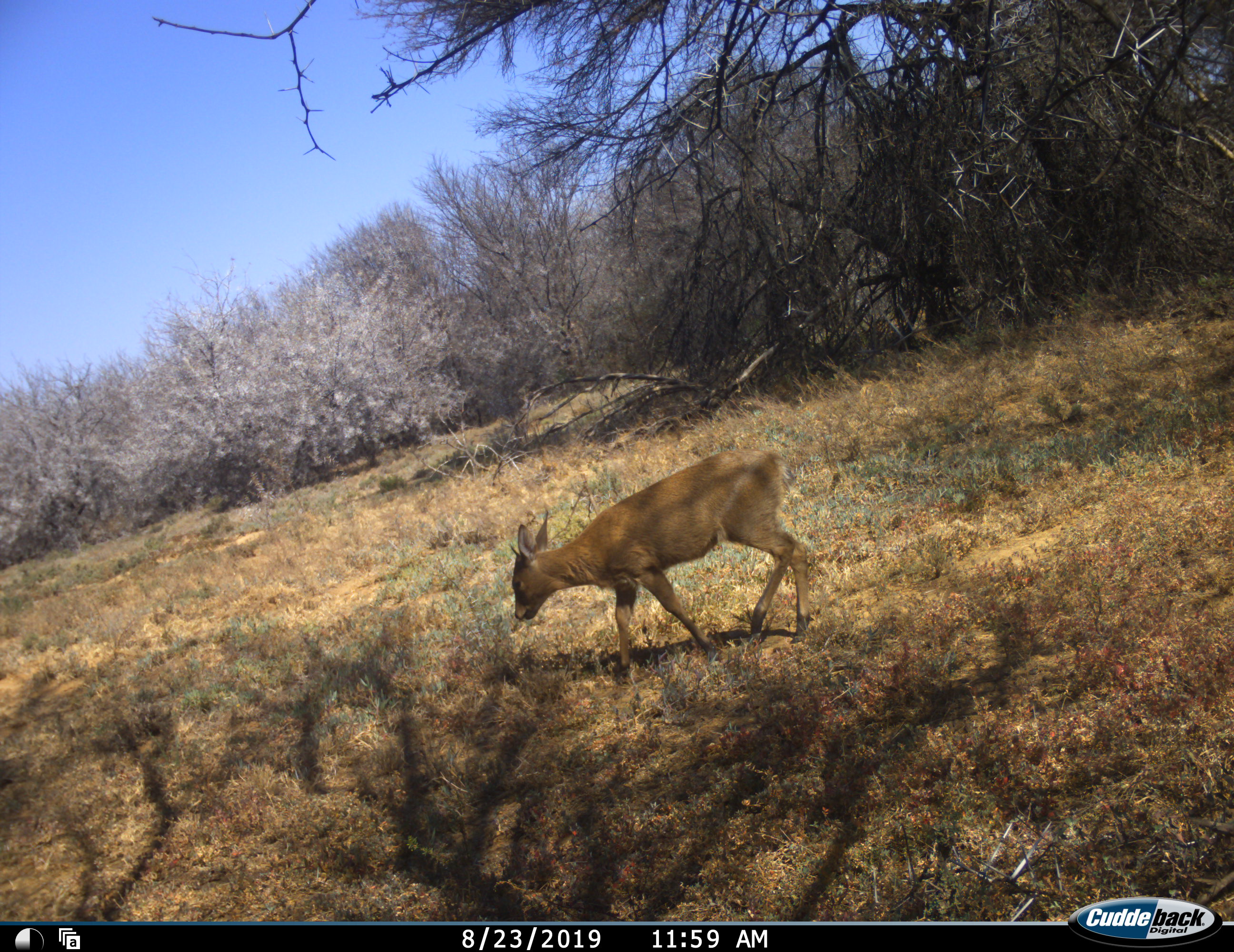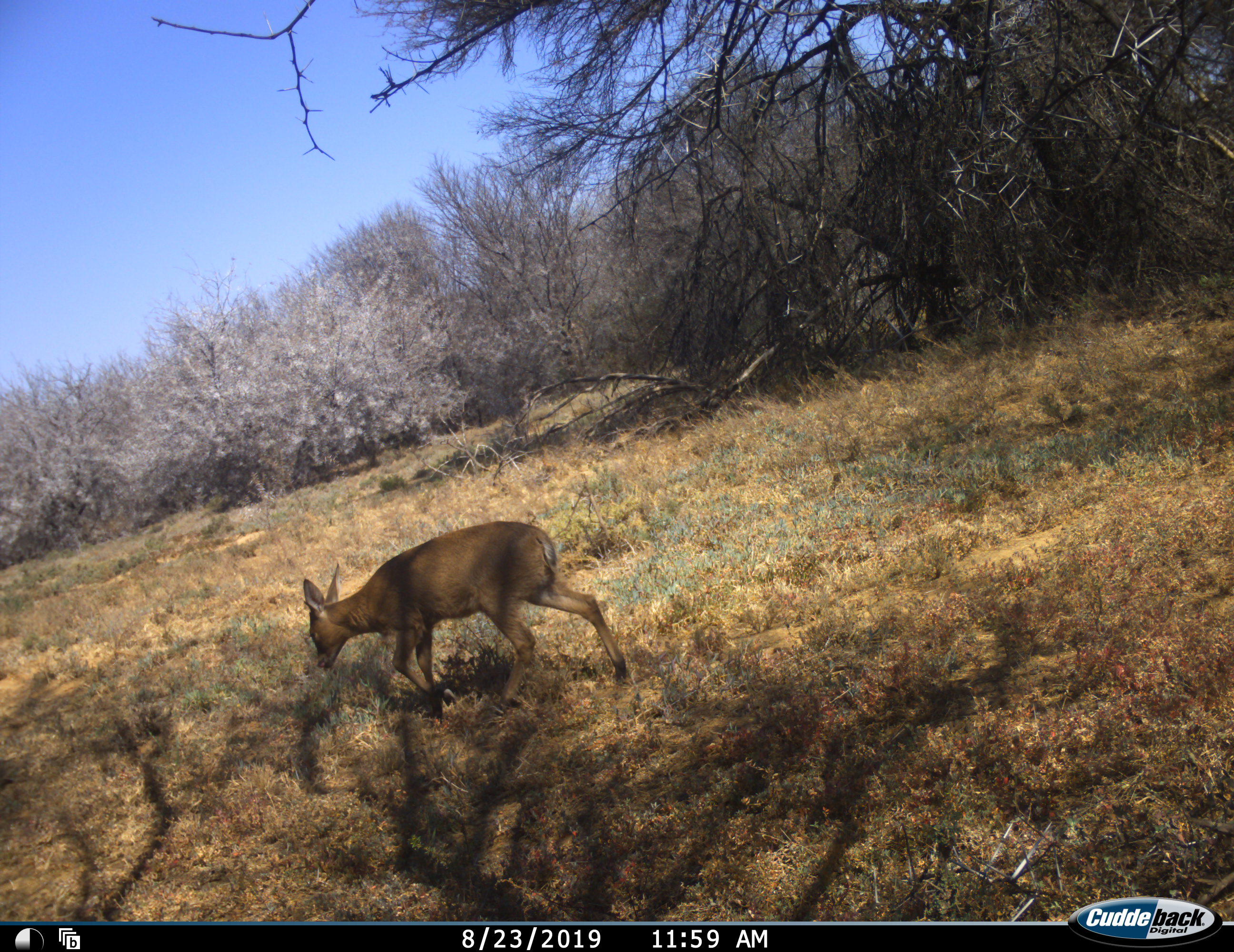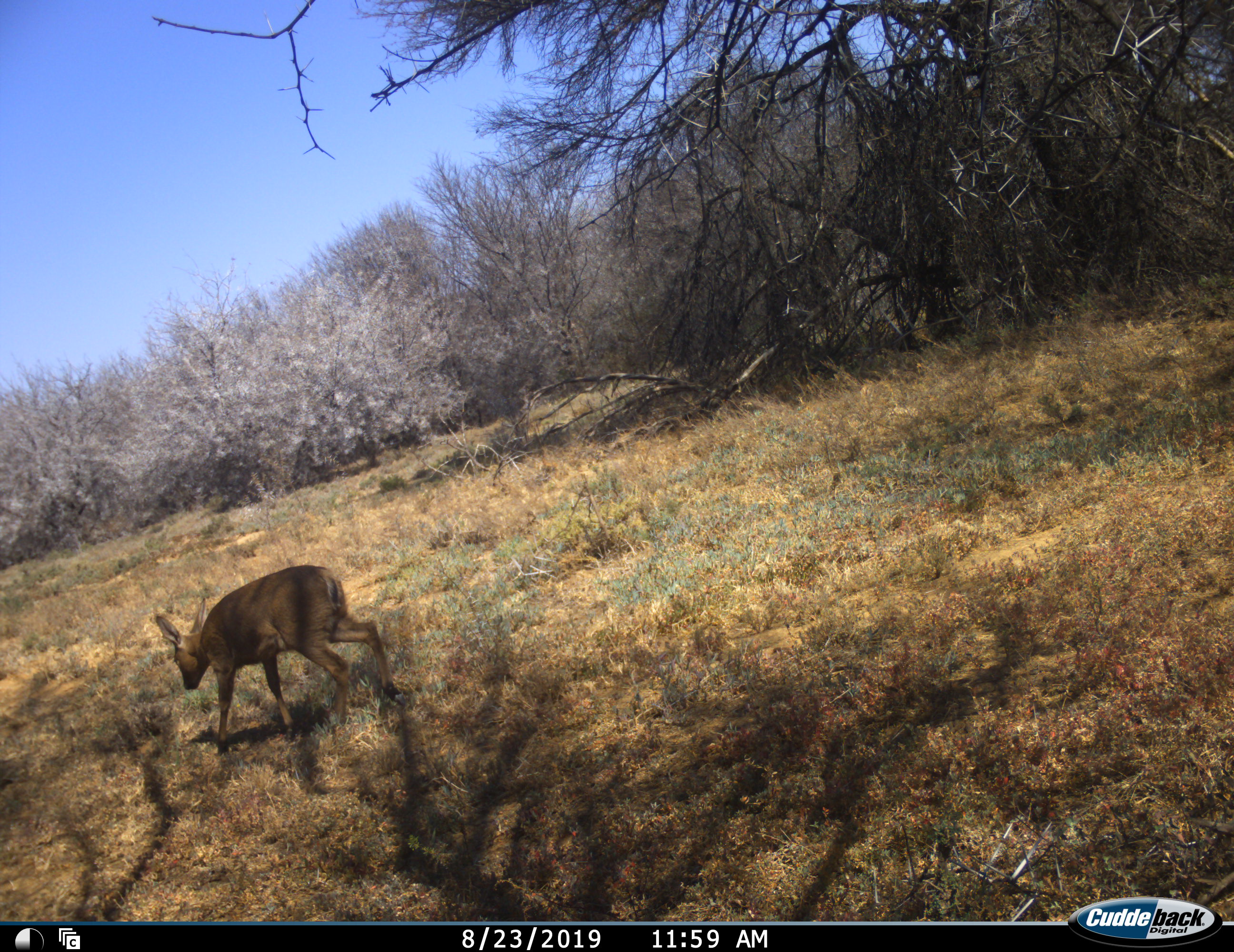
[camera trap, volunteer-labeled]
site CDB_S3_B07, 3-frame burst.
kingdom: Animalia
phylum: Chordata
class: Mammalia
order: Artiodactyla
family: Bovidae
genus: Sylvicapra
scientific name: Sylvicapra grimmia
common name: common duiker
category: duikercommongrey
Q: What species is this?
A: Duikercommongrey (common duiker) (Sylvicapra grimmia).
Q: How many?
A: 1.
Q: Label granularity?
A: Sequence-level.